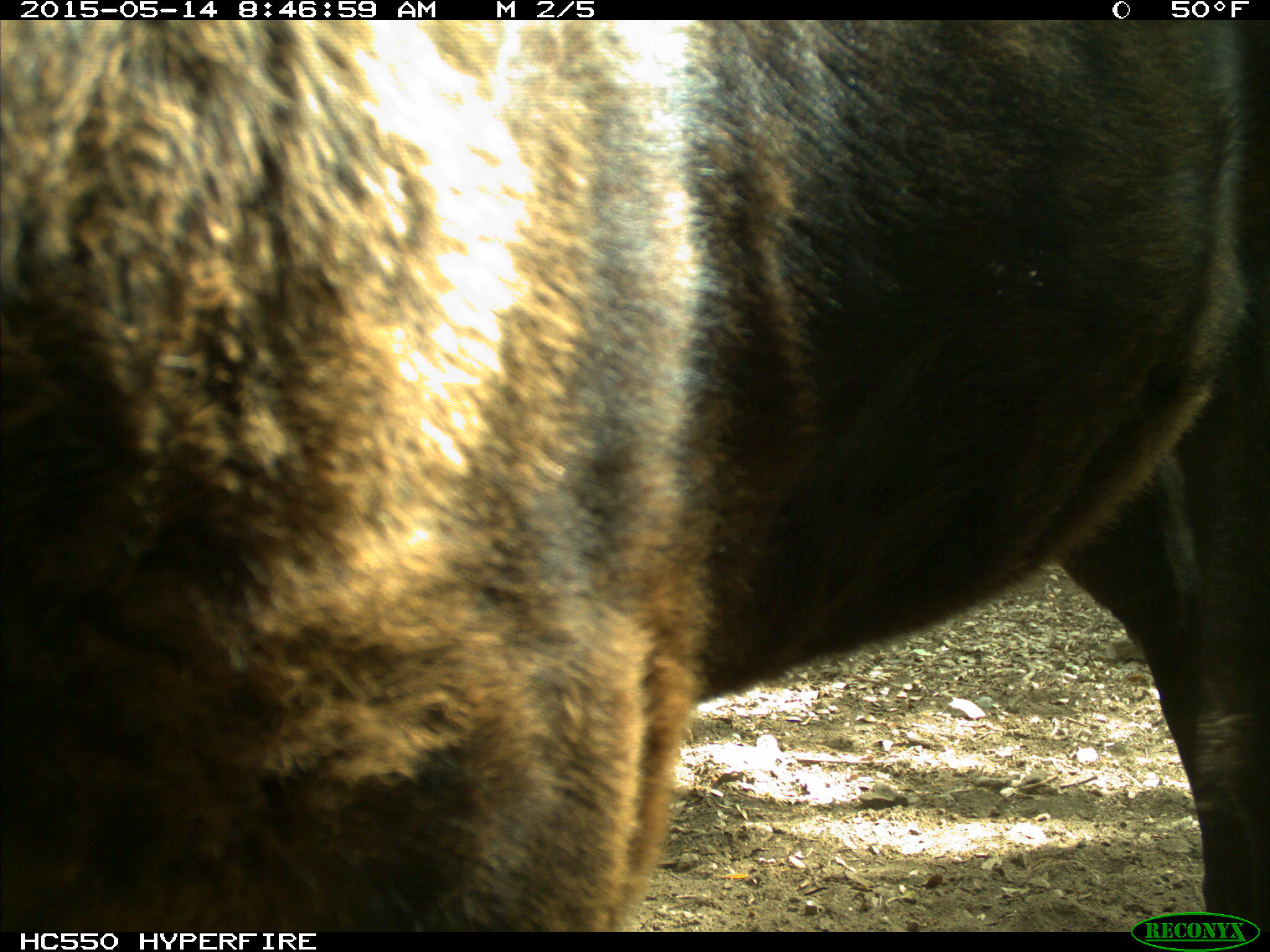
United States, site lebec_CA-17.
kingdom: Animalia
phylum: Chordata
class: Mammalia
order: Artiodactyla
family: Bovidae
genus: Bos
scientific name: Bos taurus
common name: domestic cow